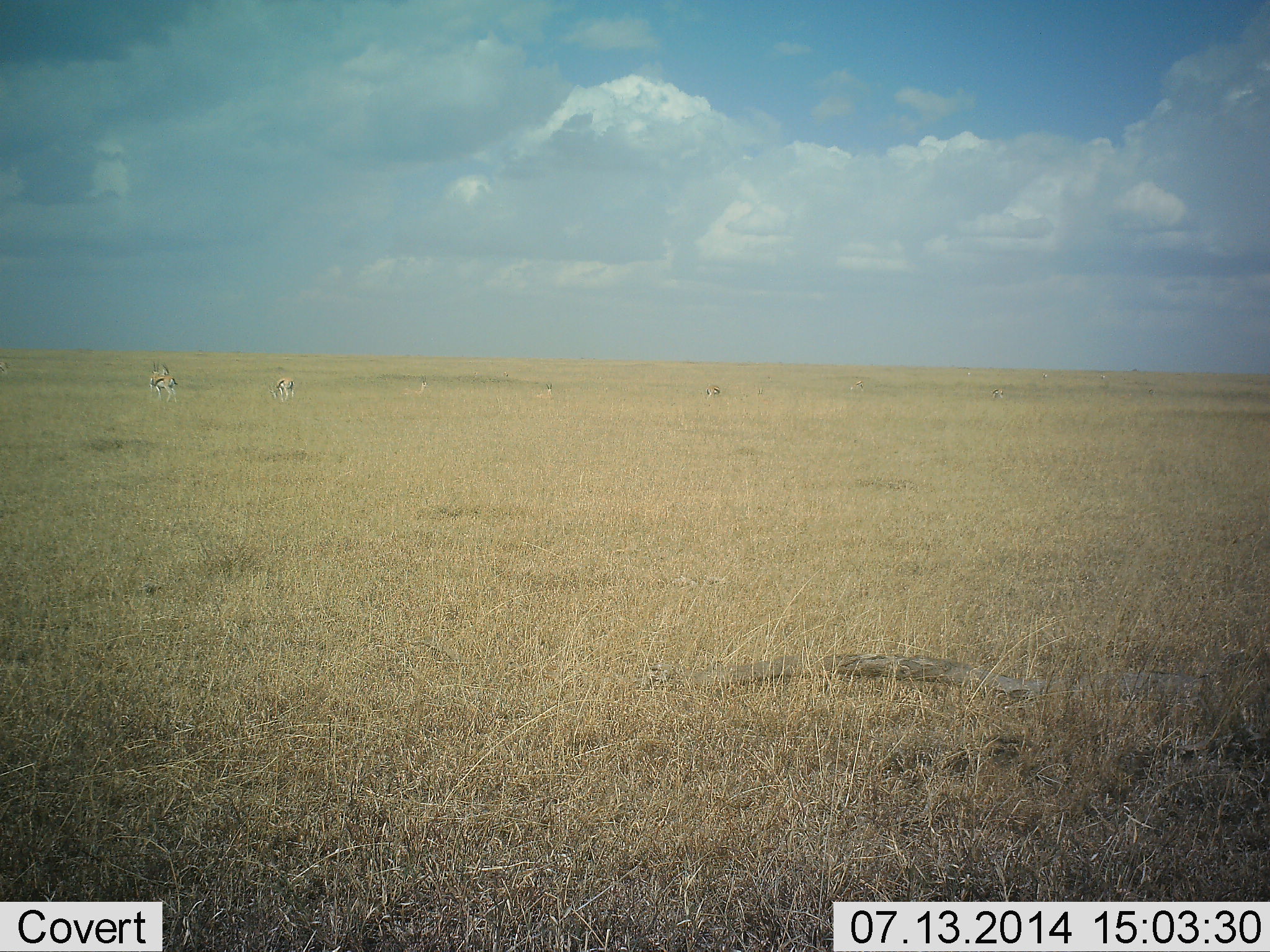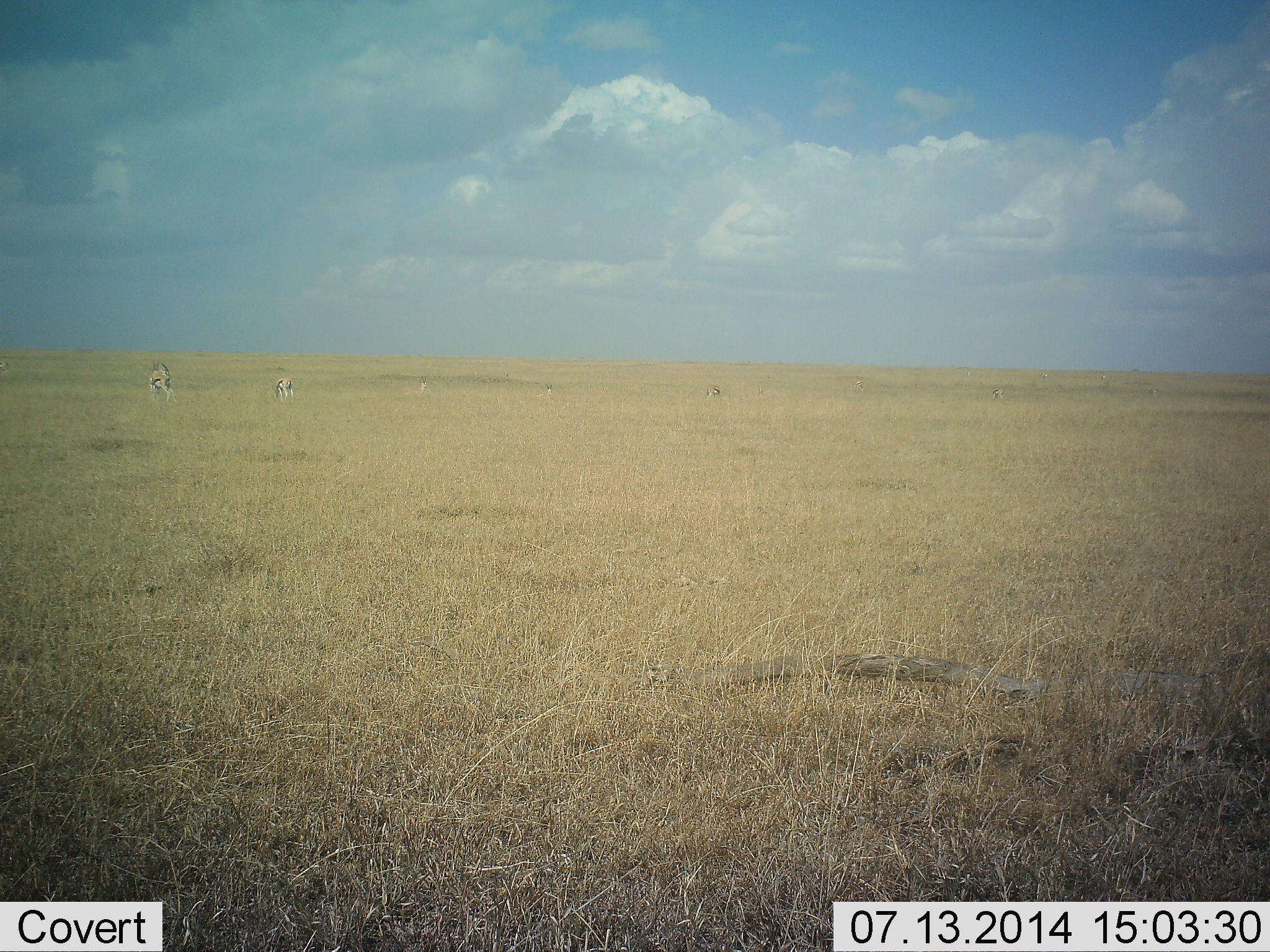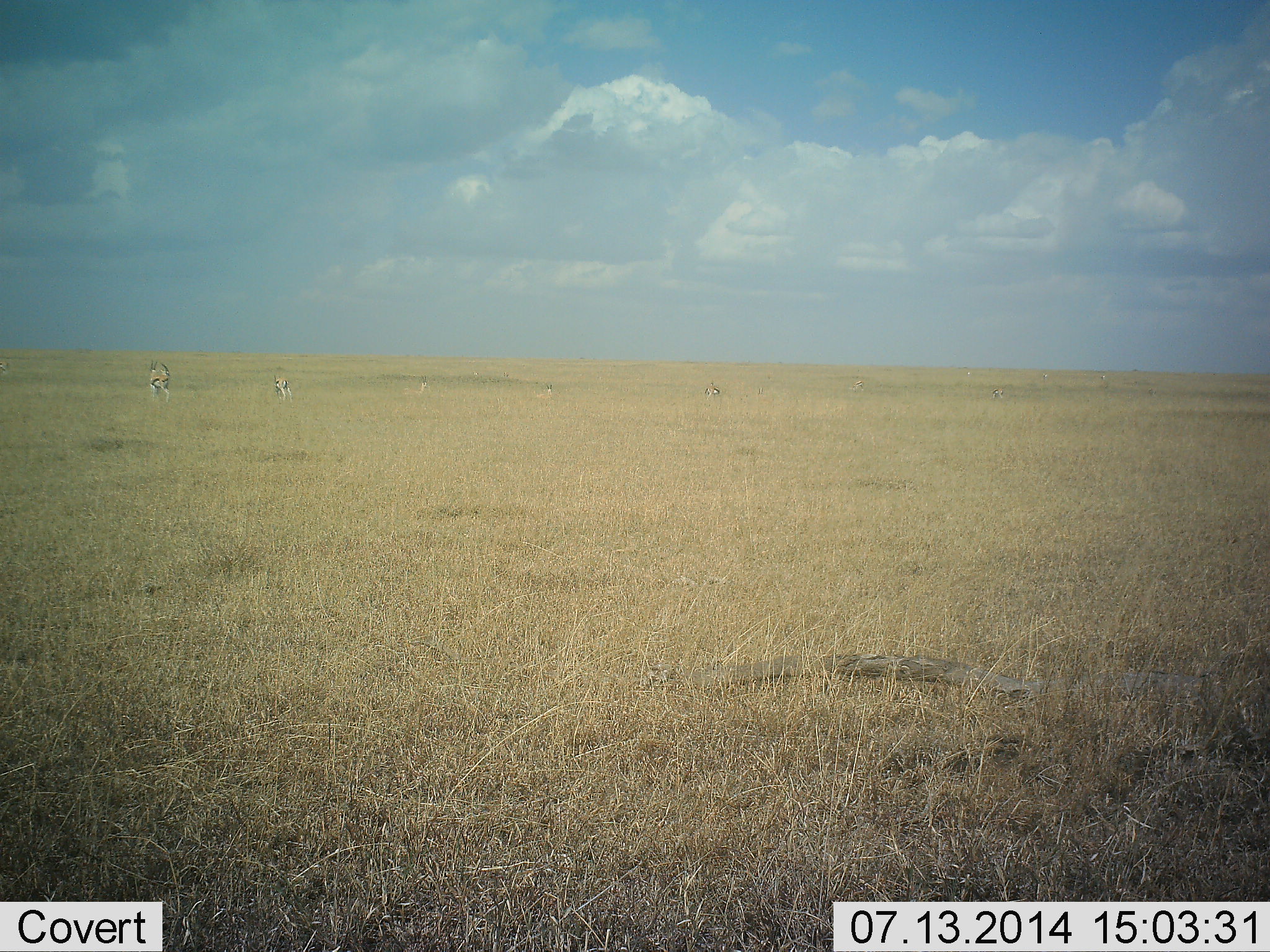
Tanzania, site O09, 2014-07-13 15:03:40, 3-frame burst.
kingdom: Animalia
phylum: Chordata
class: Mammalia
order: Artiodactyla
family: Bovidae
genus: Eudorcas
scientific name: Eudorcas thomsonii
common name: thomson's gazelle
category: gazellethomsons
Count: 6.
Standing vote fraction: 80%.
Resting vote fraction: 0%.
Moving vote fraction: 0%.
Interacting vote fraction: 10%.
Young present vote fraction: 10%.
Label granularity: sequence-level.